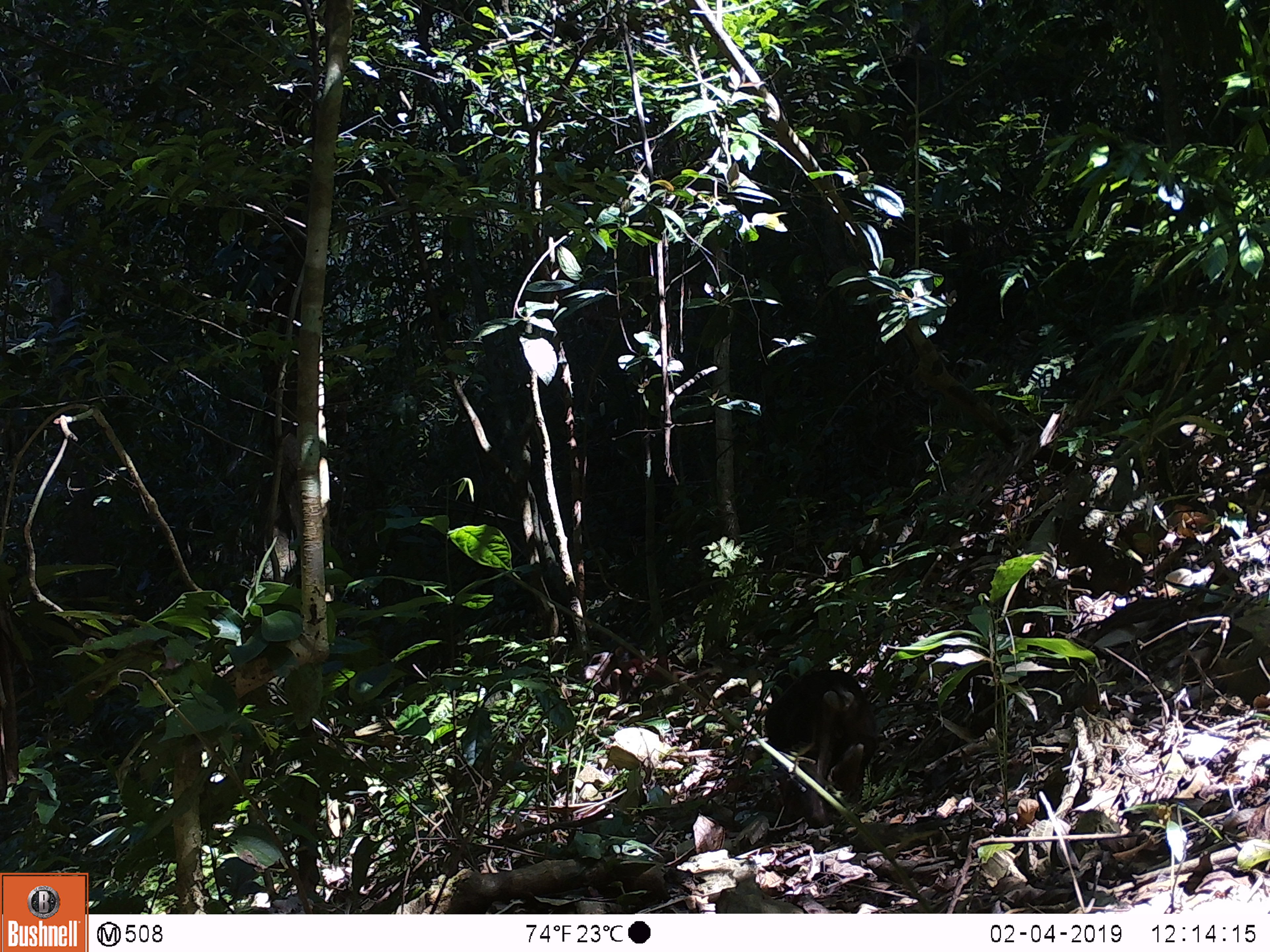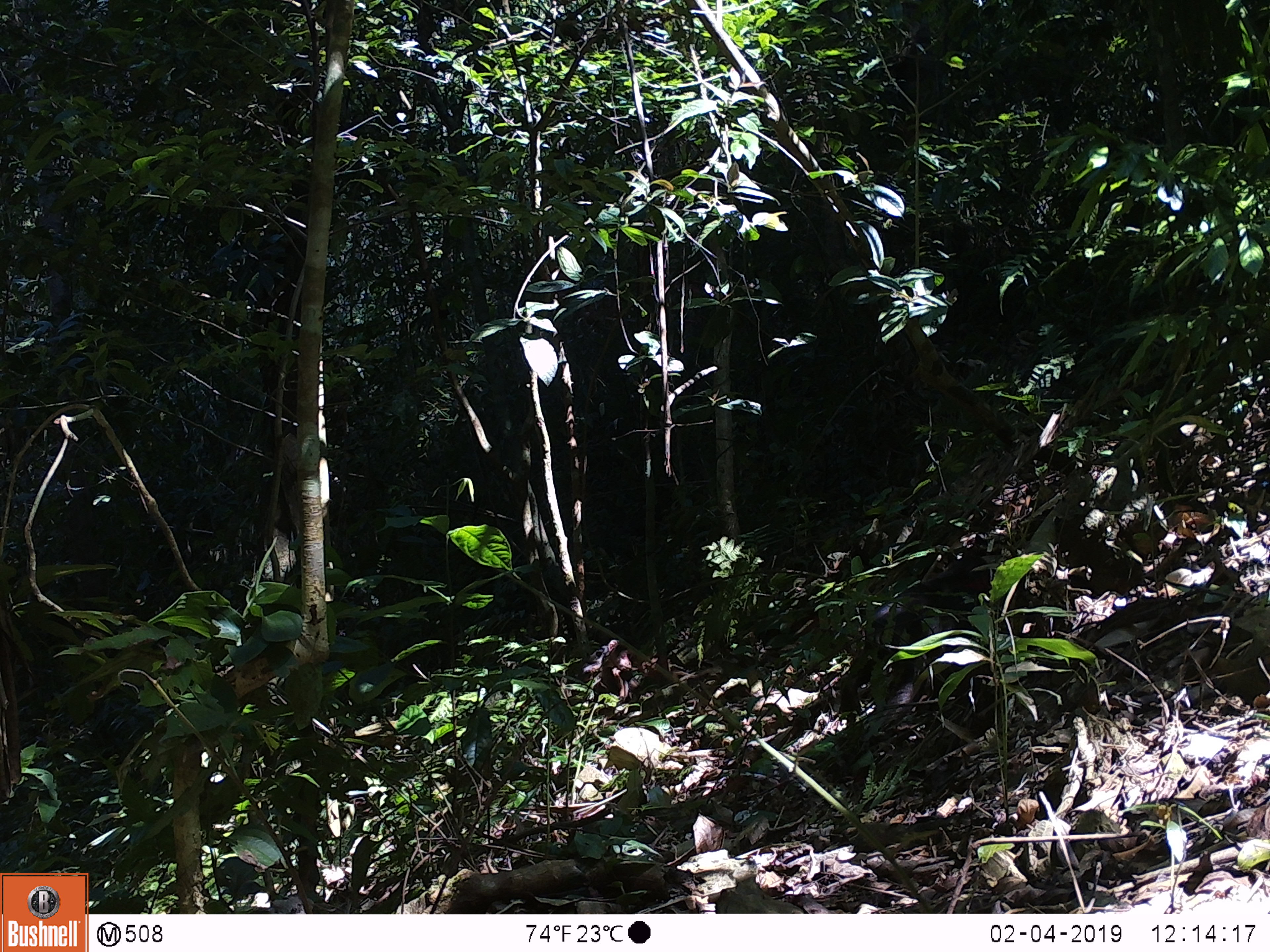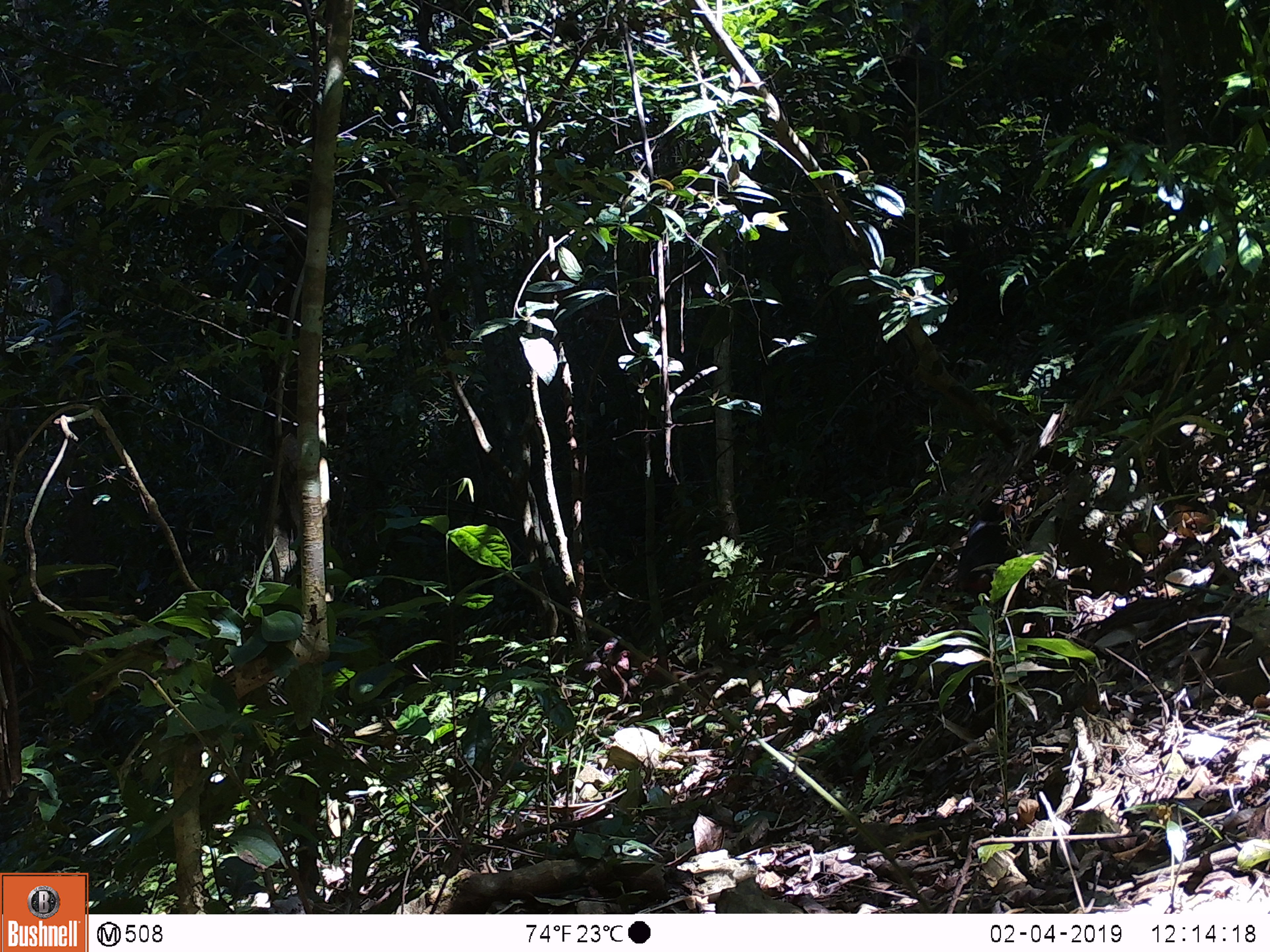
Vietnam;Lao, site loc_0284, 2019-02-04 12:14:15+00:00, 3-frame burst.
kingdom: Animalia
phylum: Chordata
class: Mammalia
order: Primates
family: Cercopithecidae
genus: Macaca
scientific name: Macaca arctoides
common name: stump-tailed macaque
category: stump tailed macaque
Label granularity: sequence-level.